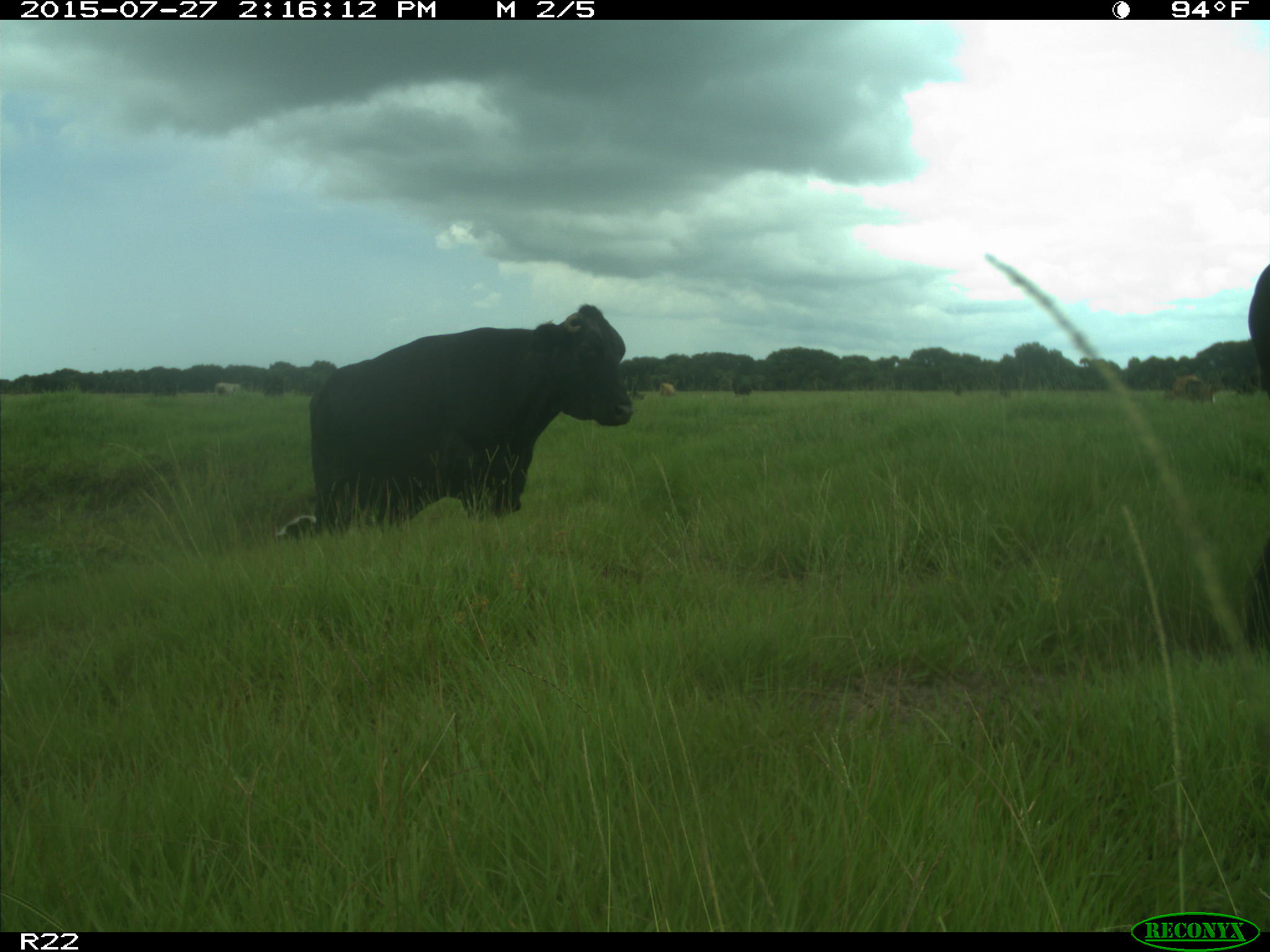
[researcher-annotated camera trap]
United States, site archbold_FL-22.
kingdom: Animalia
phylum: Chordata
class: Mammalia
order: Artiodactyla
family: Bovidae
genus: Bos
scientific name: Bos taurus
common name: domestic cow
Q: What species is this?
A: Bos taurus (domestic cow).